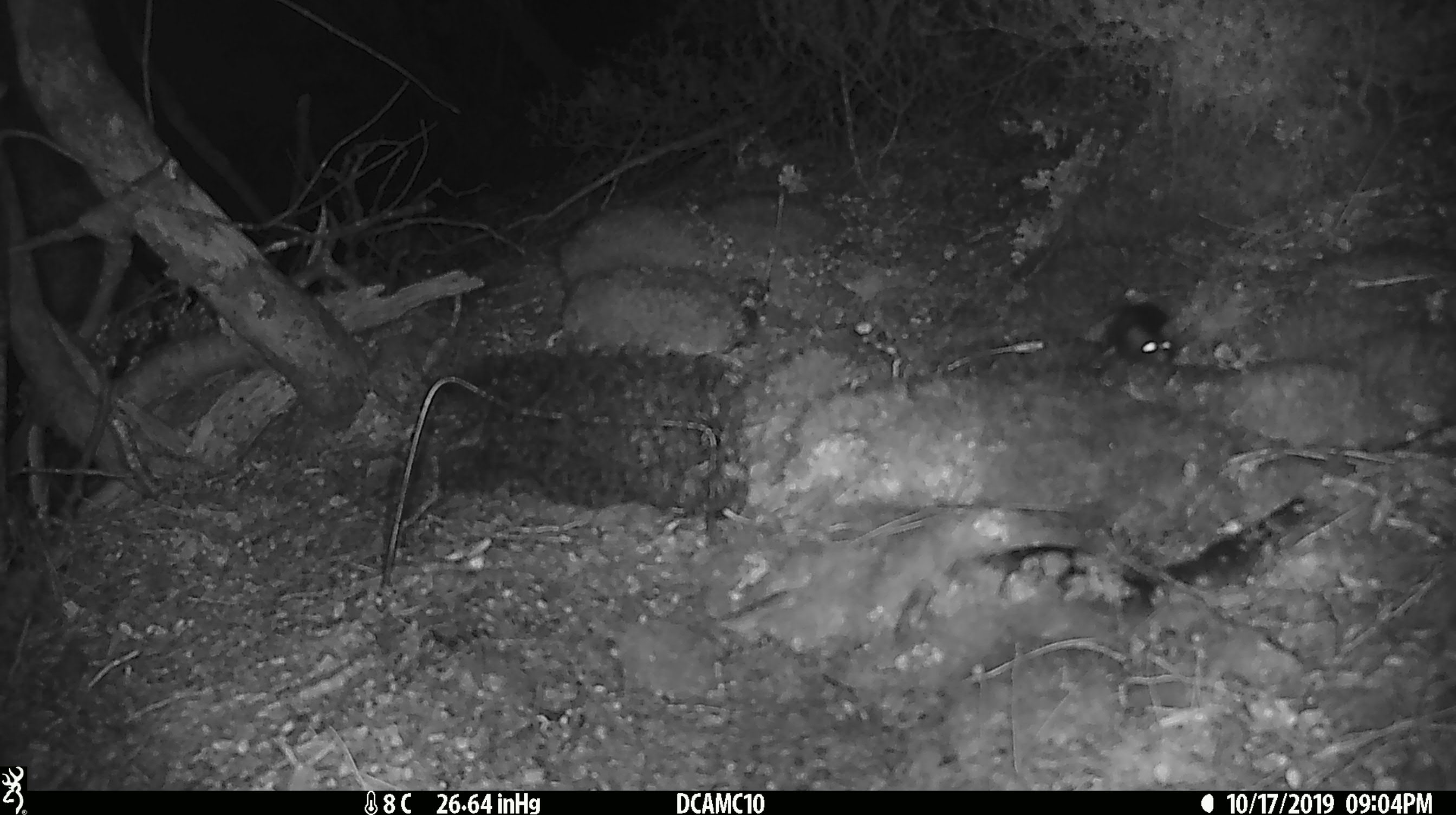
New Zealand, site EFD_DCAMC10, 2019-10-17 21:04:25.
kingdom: Animalia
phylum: Chordata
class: Mammalia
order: Rodentia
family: Muridae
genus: Mus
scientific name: Mus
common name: mouse